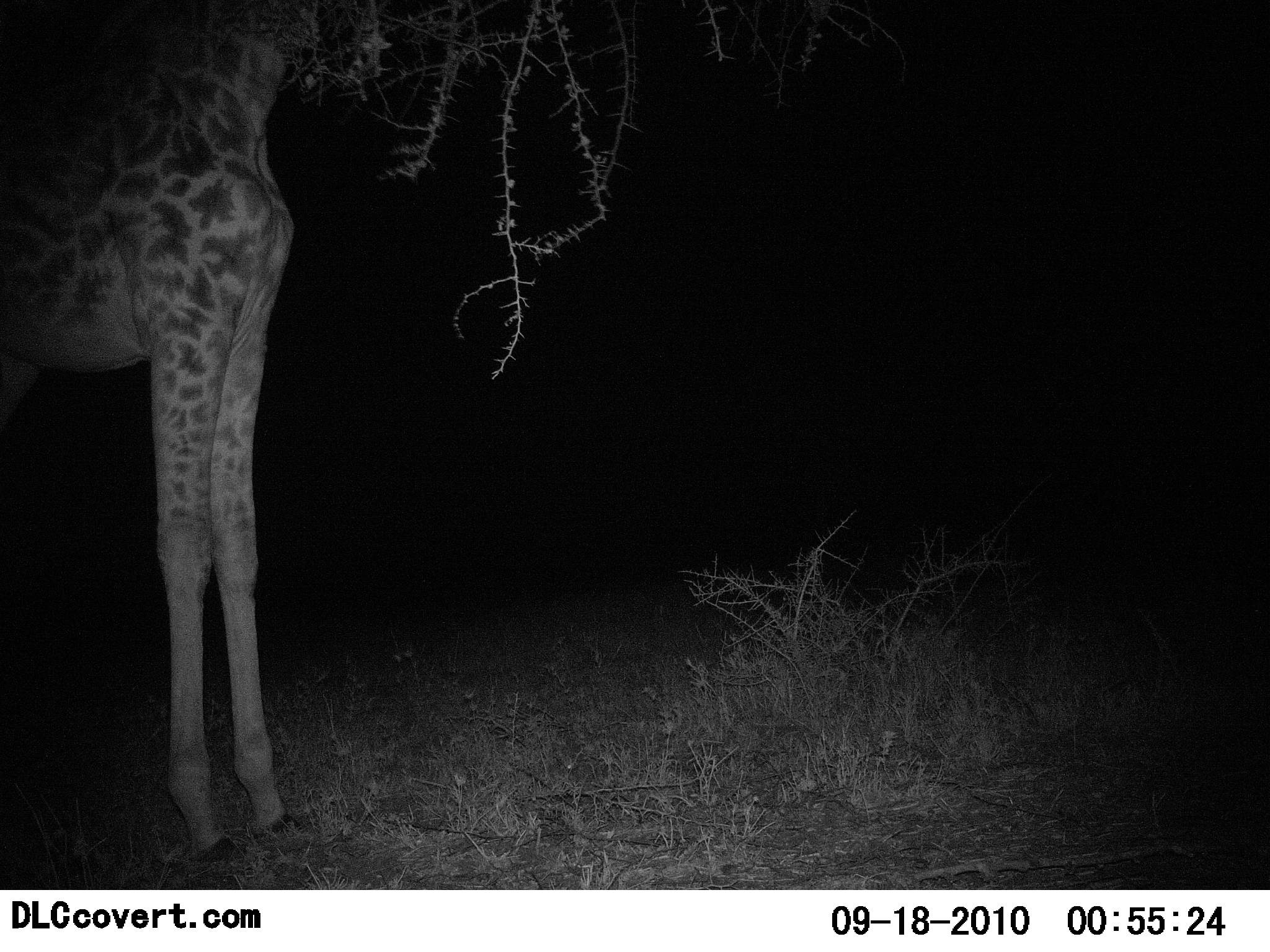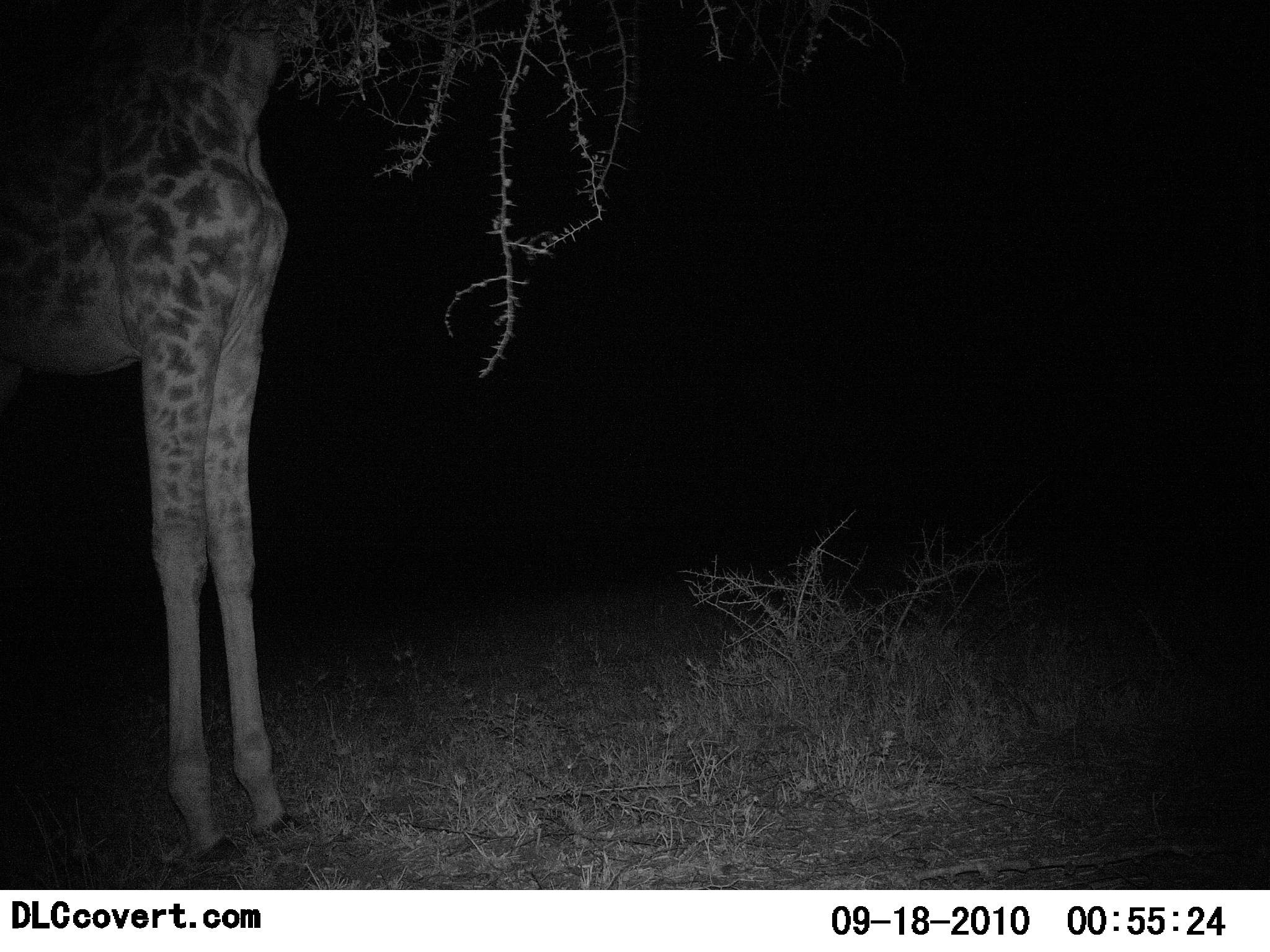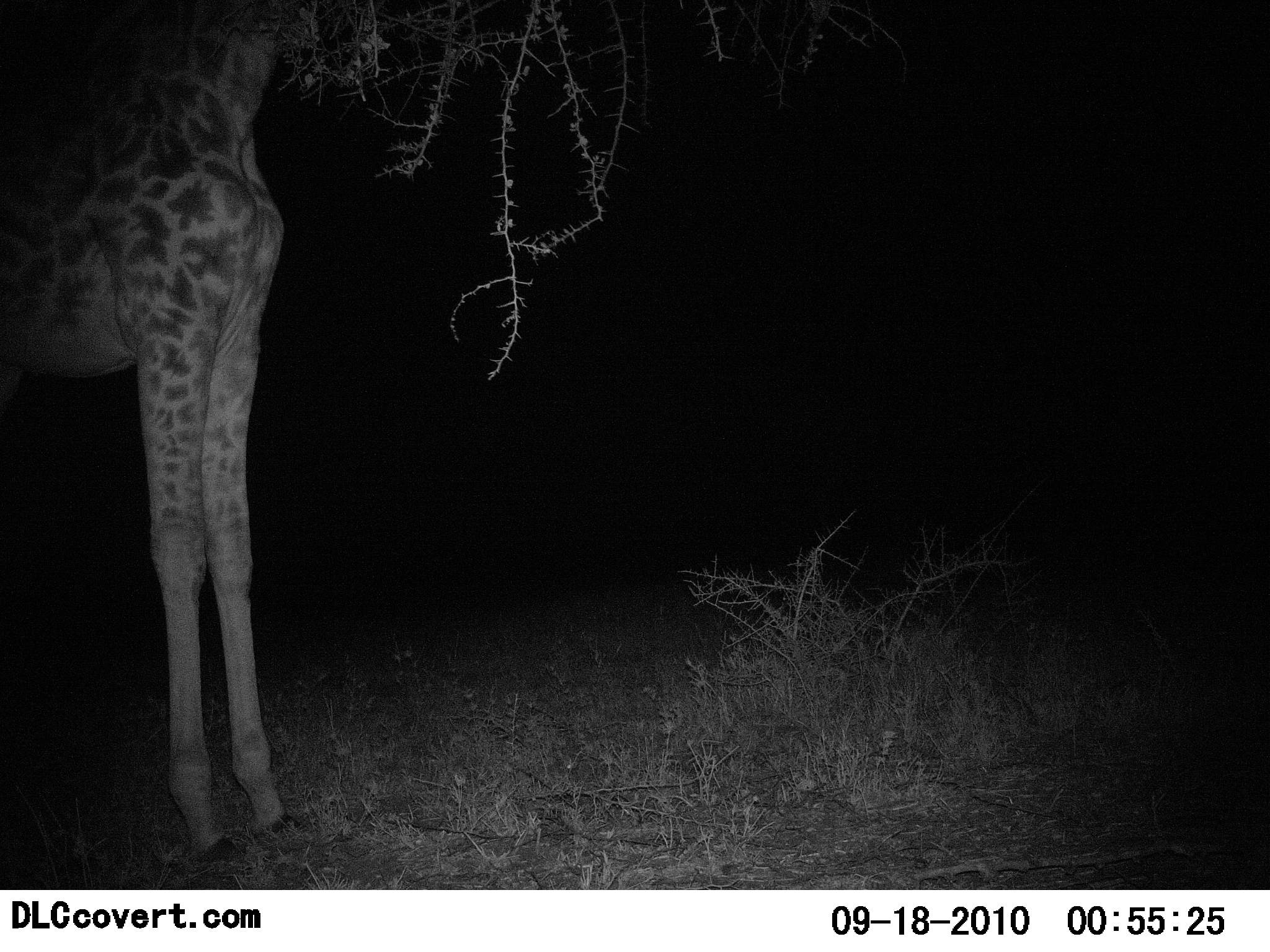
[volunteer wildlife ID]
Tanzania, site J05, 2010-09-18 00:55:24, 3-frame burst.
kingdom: Animalia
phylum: Chordata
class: Mammalia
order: Artiodactyla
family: Giraffidae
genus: Giraffa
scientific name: Giraffa camelopardalis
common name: giraffe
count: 1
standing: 56%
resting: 6%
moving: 0%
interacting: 0%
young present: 0%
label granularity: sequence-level